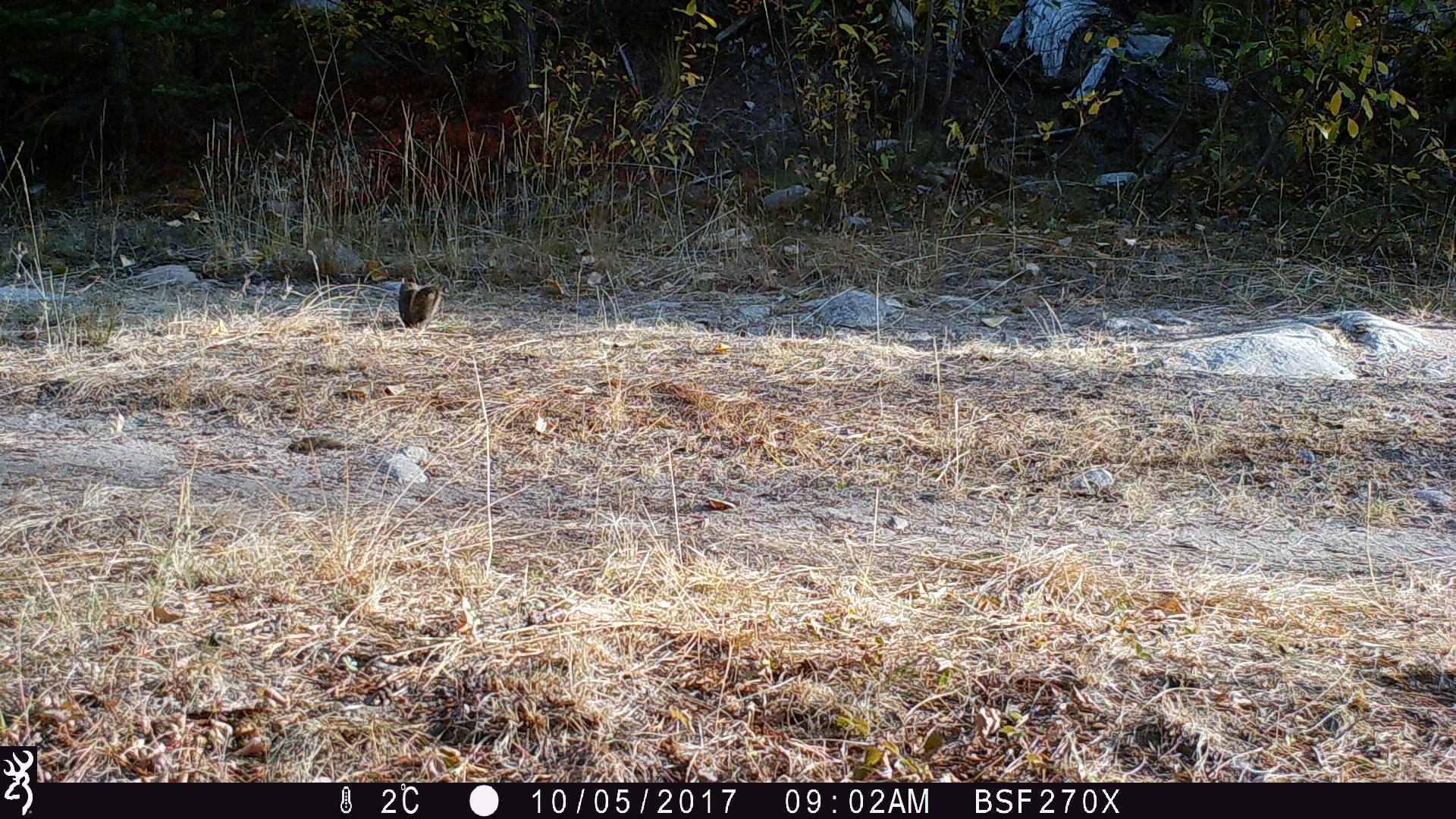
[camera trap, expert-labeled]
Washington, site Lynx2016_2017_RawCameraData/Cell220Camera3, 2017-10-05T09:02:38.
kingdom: Animalia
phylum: Chordata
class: Mammalia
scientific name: Mammalia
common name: small mammal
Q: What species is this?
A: Small mammal (Mammalia).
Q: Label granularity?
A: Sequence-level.